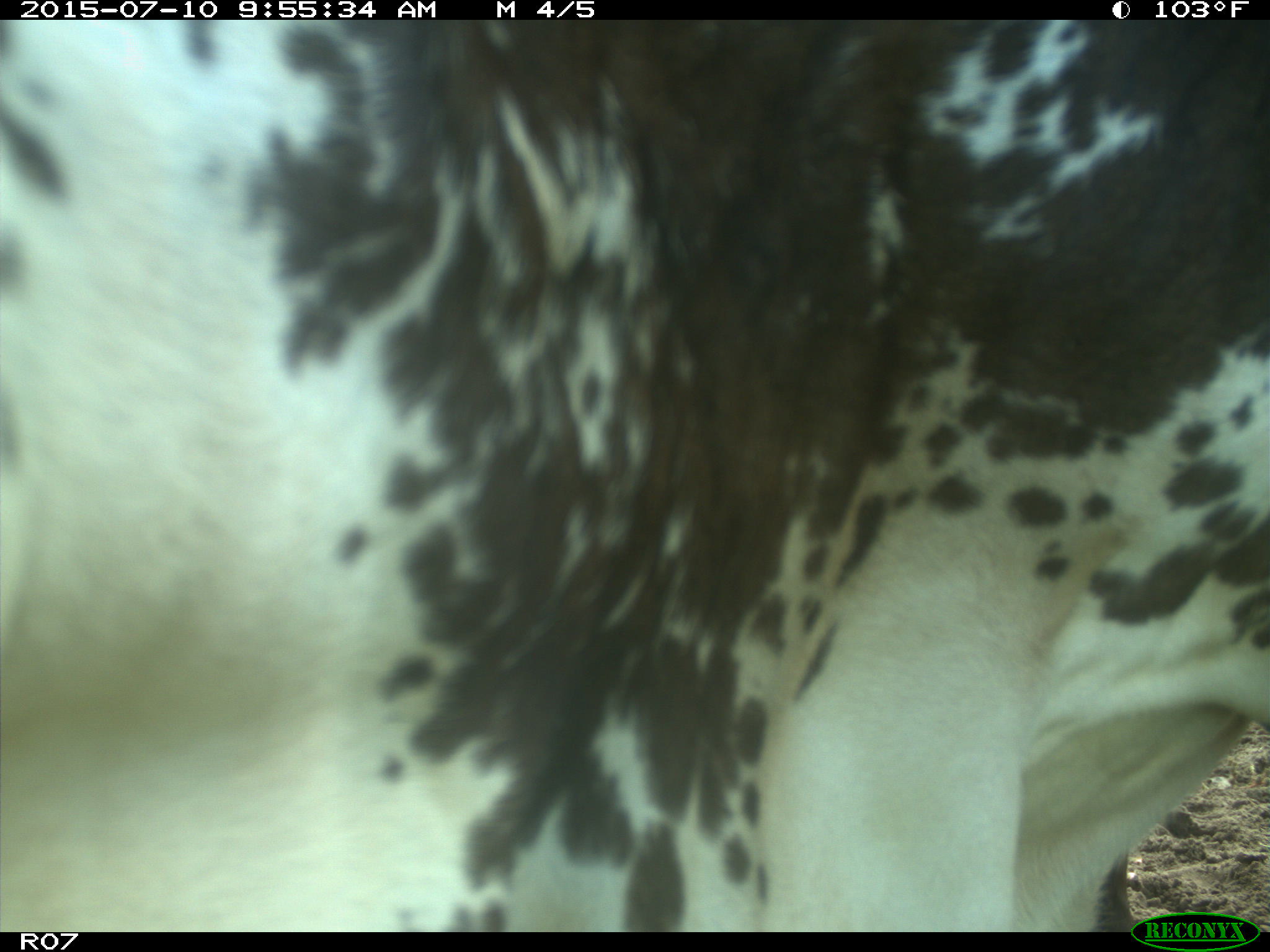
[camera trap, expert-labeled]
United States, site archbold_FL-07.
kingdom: Animalia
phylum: Chordata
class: Mammalia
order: Artiodactyla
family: Bovidae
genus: Bos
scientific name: Bos taurus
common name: domestic cow